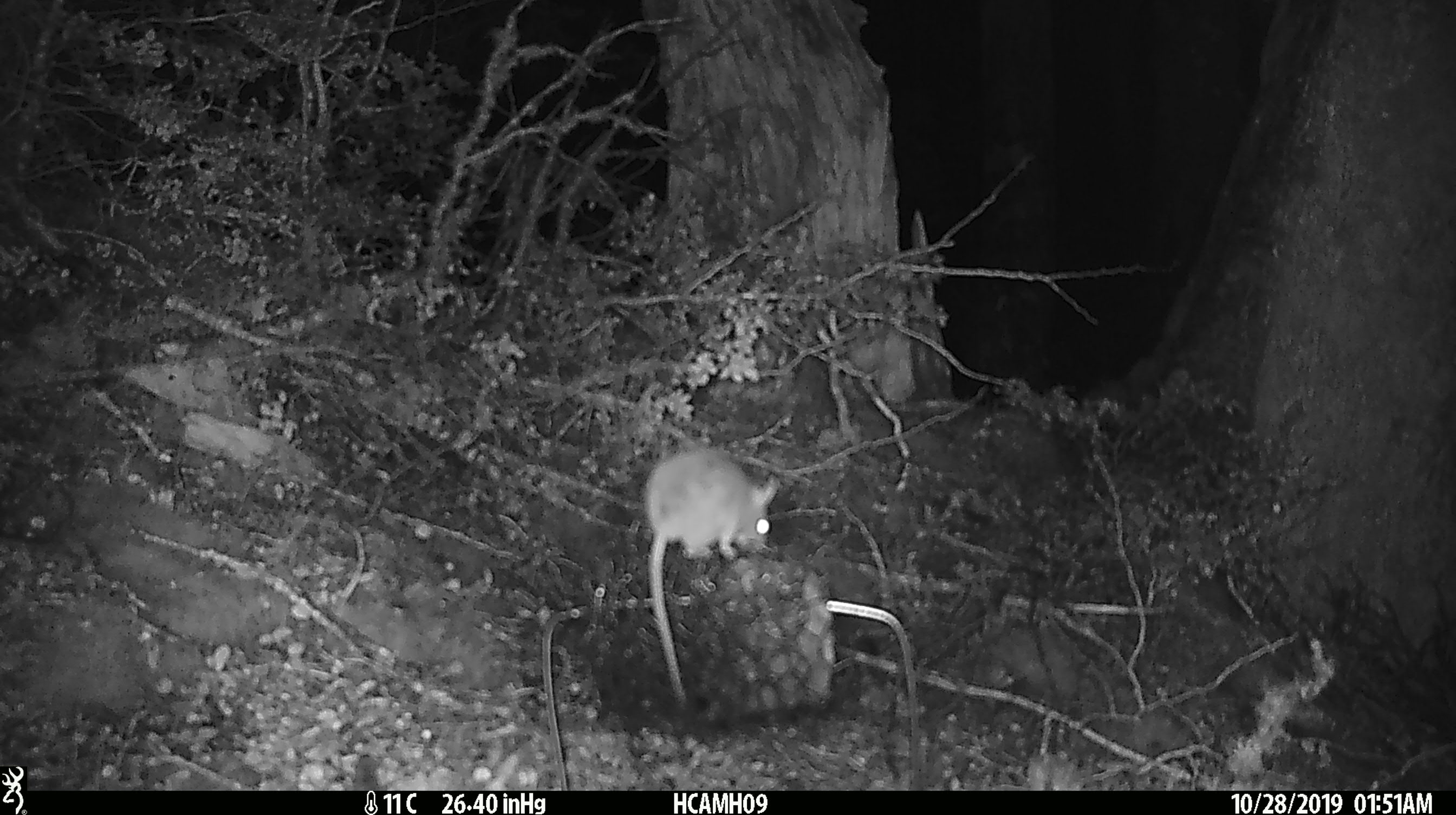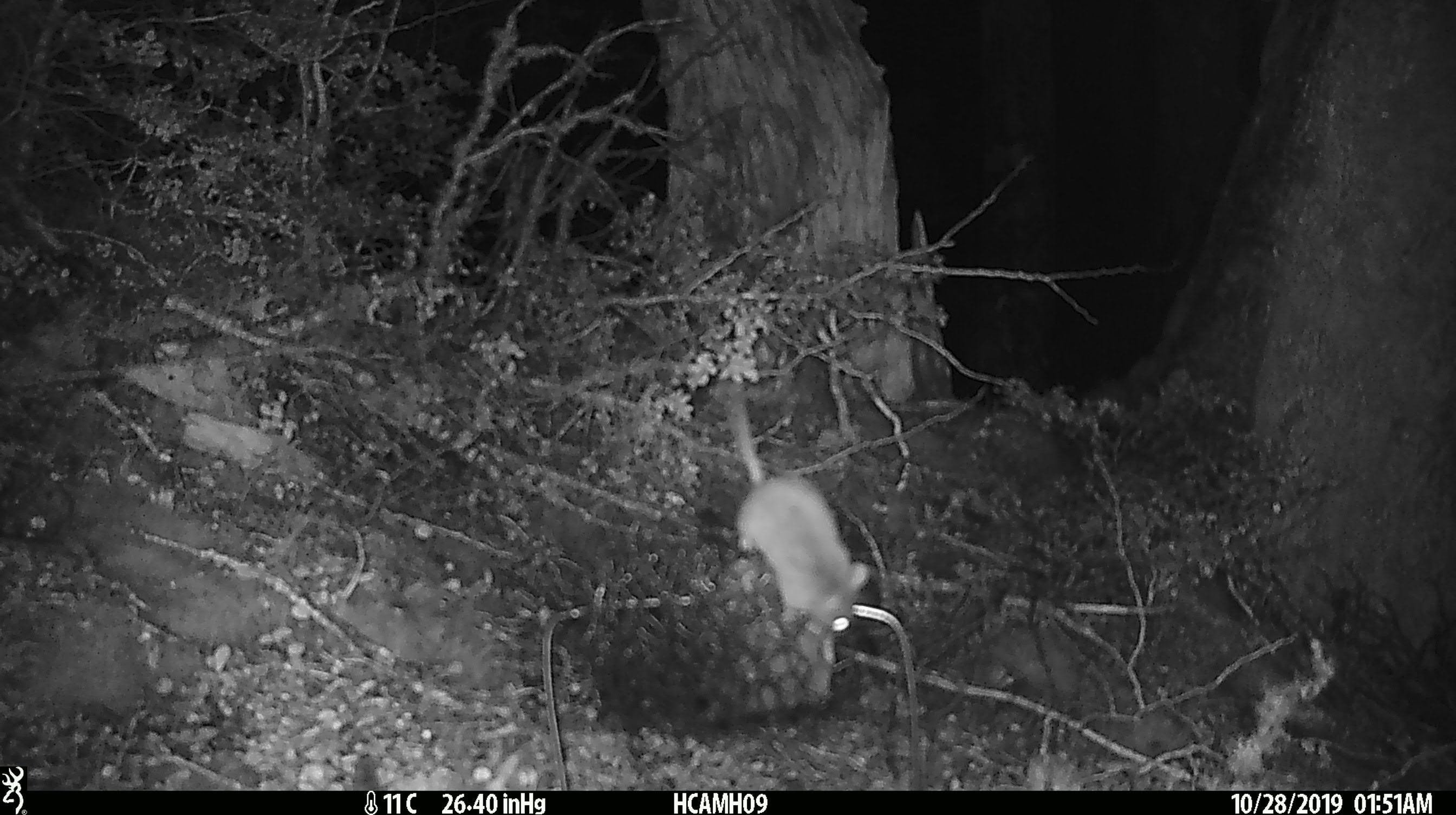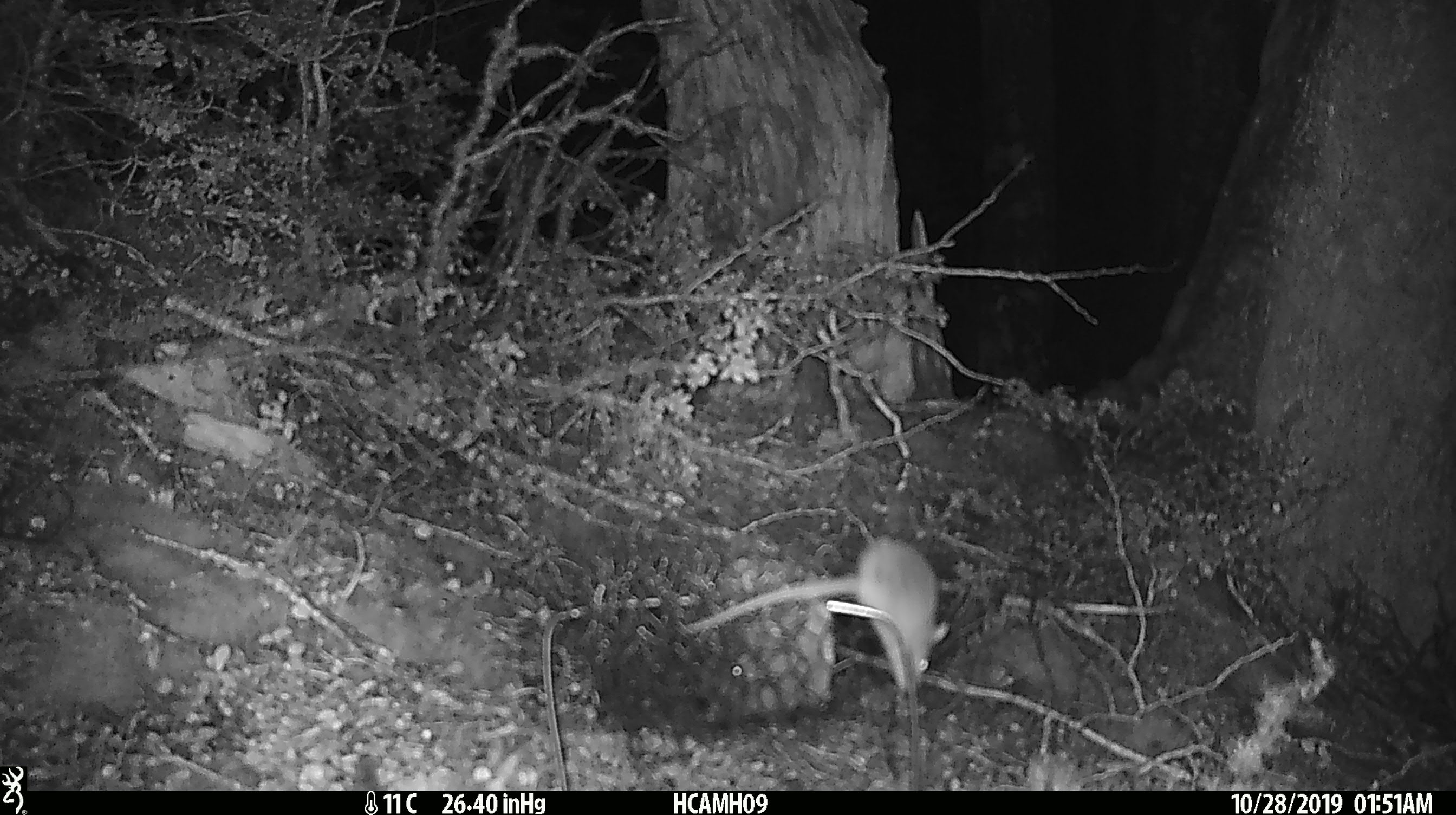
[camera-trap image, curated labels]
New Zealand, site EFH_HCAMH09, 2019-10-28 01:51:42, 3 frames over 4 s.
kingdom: Animalia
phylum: Chordata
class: Mammalia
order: Rodentia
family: Muridae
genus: Mus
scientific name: Mus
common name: mouse